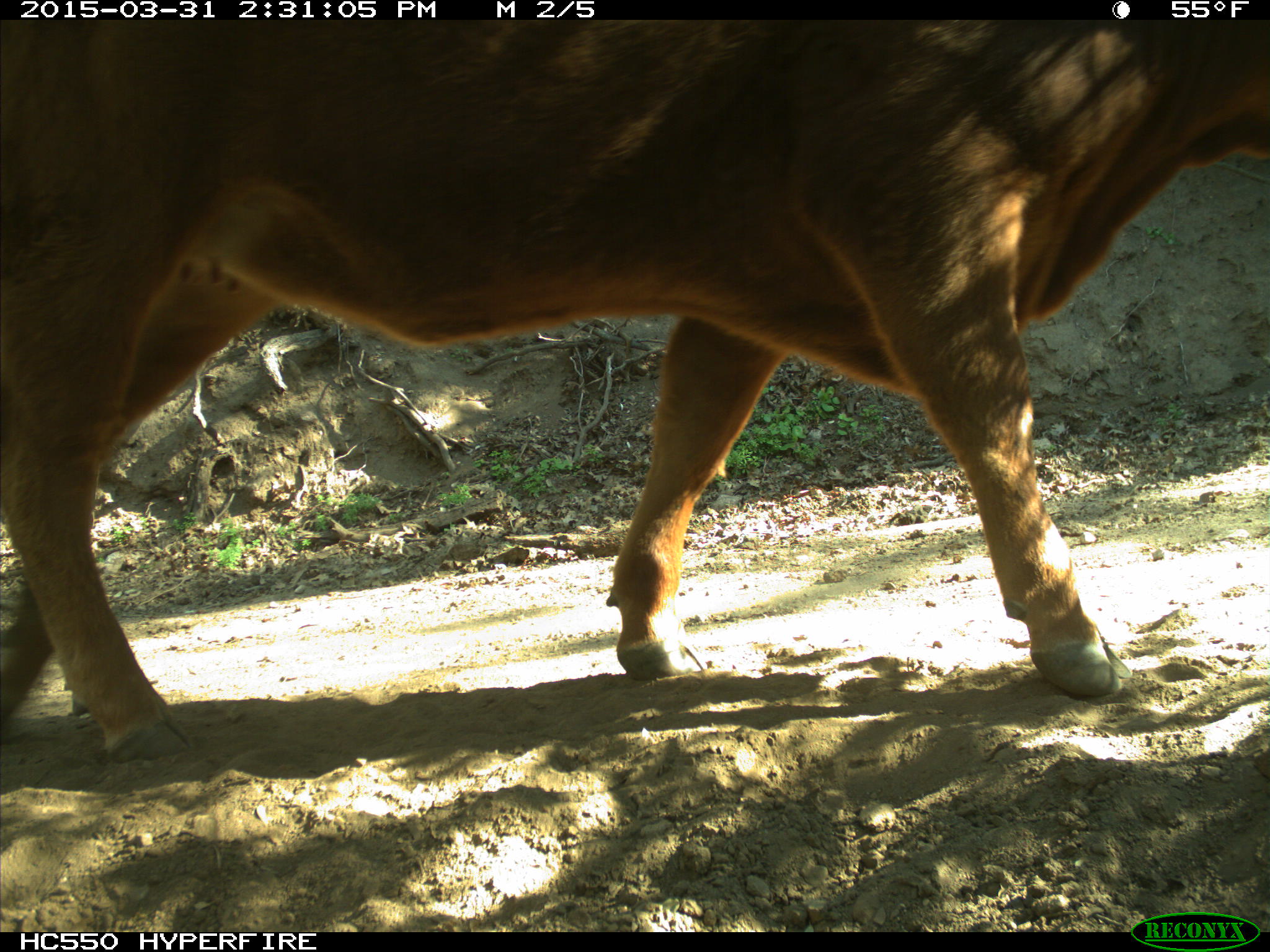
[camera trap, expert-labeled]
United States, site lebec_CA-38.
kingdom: Animalia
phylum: Chordata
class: Mammalia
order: Artiodactyla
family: Bovidae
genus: Bos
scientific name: Bos taurus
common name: domestic cow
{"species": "Bos taurus (domestic cow)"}